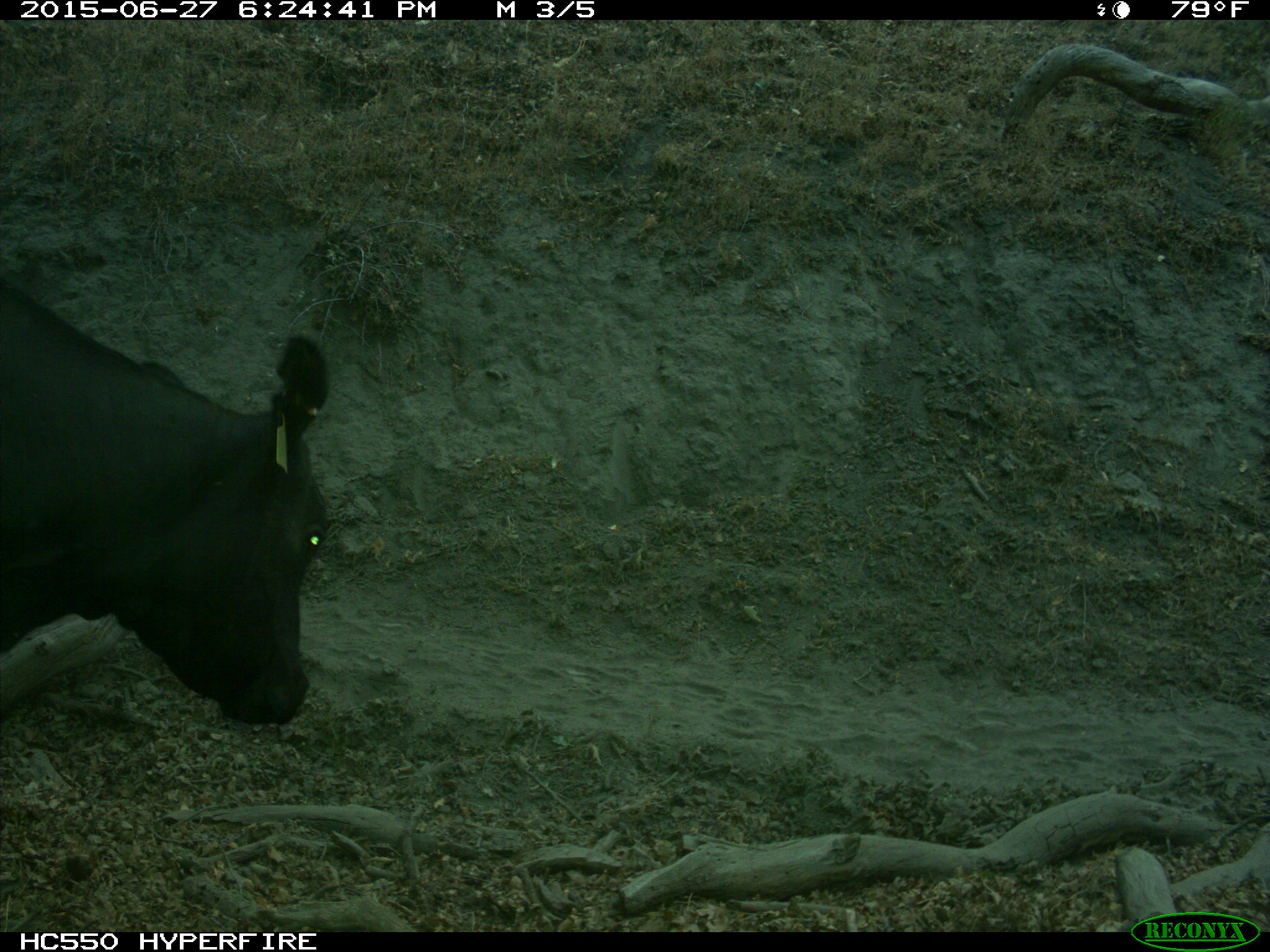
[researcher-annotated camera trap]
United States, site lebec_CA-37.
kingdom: Animalia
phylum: Chordata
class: Mammalia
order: Artiodactyla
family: Bovidae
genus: Bos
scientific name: Bos taurus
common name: domestic cow